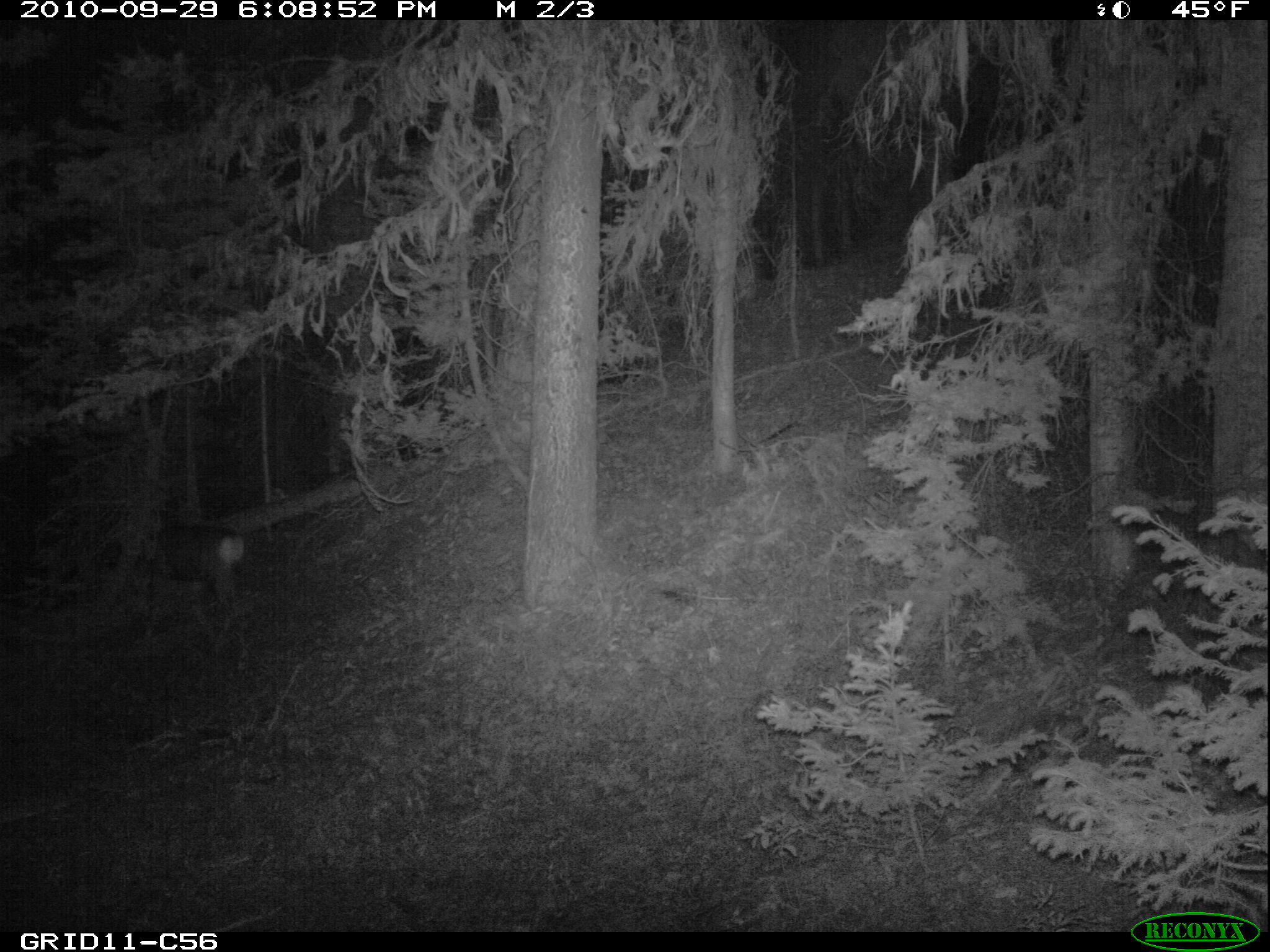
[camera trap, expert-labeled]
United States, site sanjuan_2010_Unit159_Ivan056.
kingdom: Animalia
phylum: Chordata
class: Mammalia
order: Artiodactyla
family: Cervidae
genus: Odocoileus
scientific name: Odocoileus hemionus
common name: mule deer